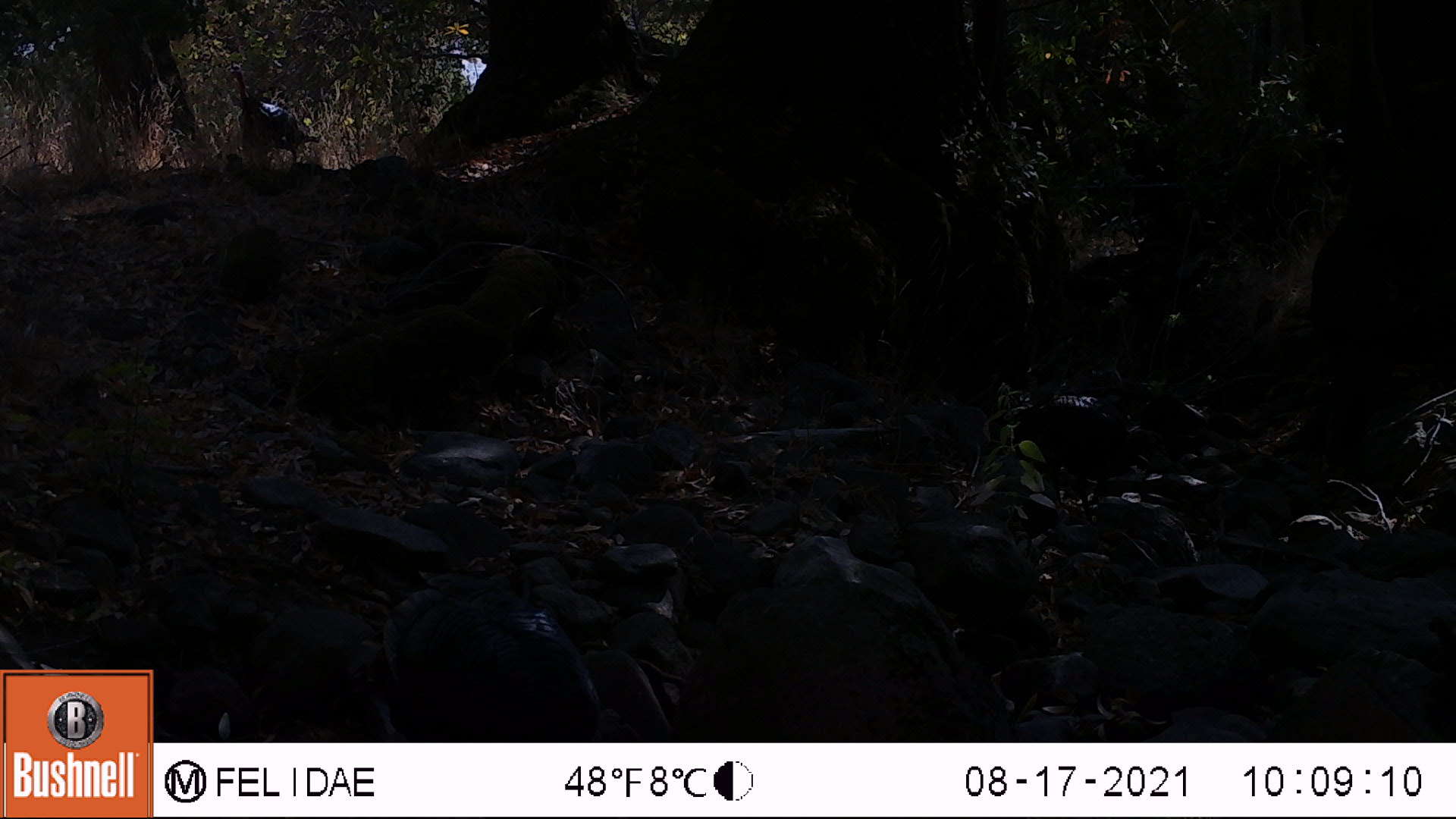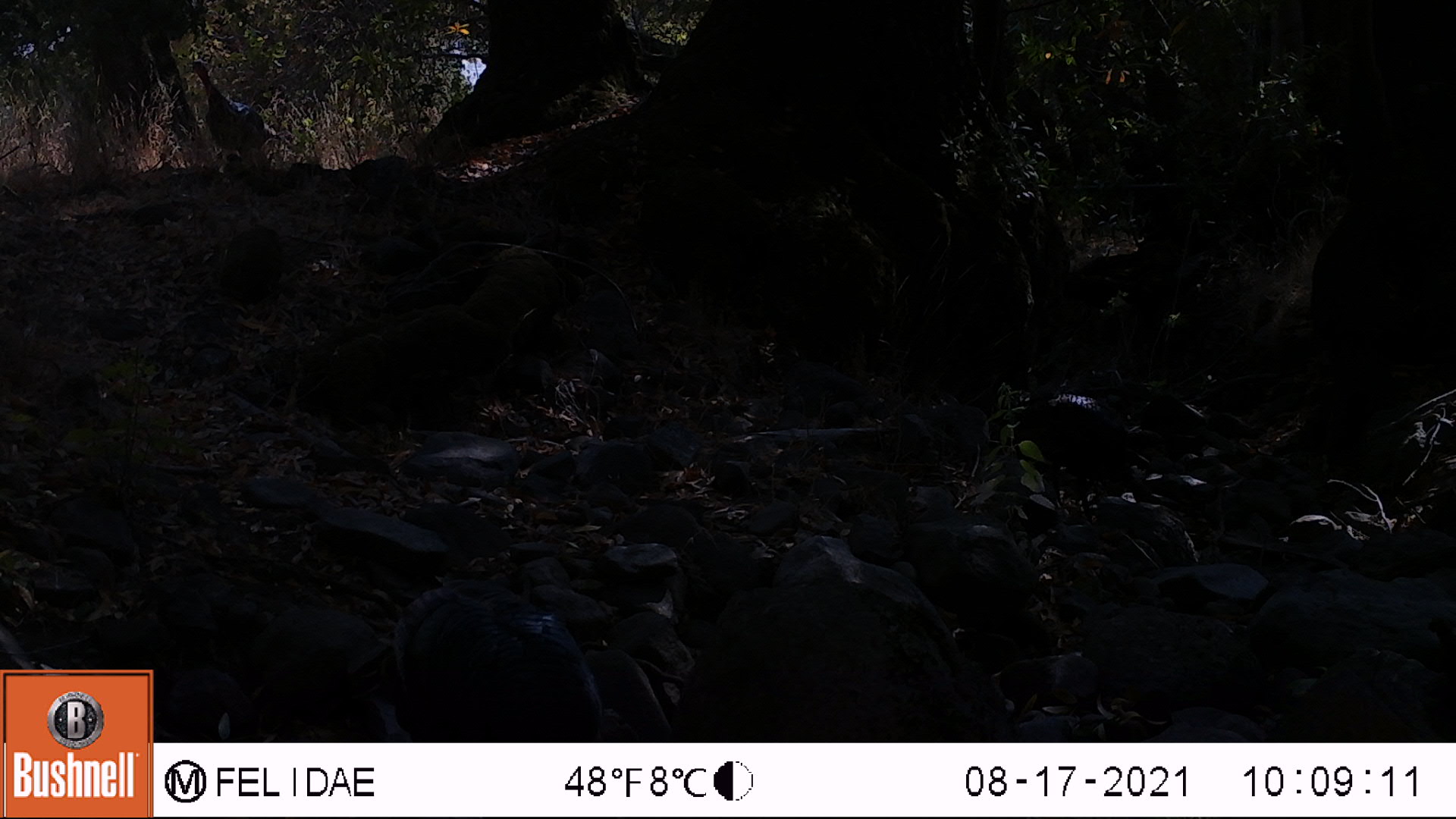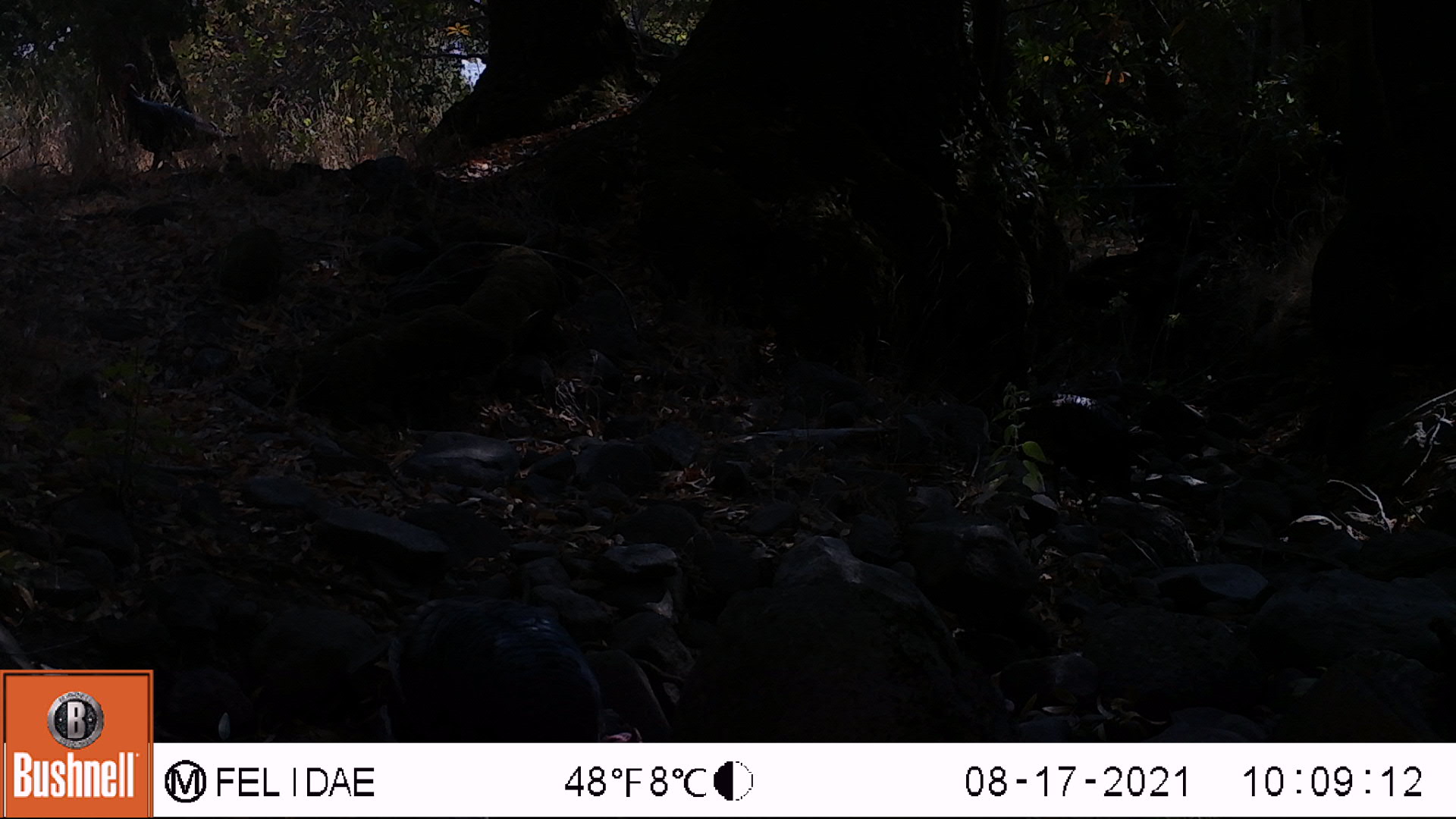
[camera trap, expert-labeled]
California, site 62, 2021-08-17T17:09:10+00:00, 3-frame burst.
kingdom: Animalia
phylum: Chordata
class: Aves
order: Galliformes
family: Phasianidae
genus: Meleagris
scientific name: Meleagris gallopavo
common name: turkey